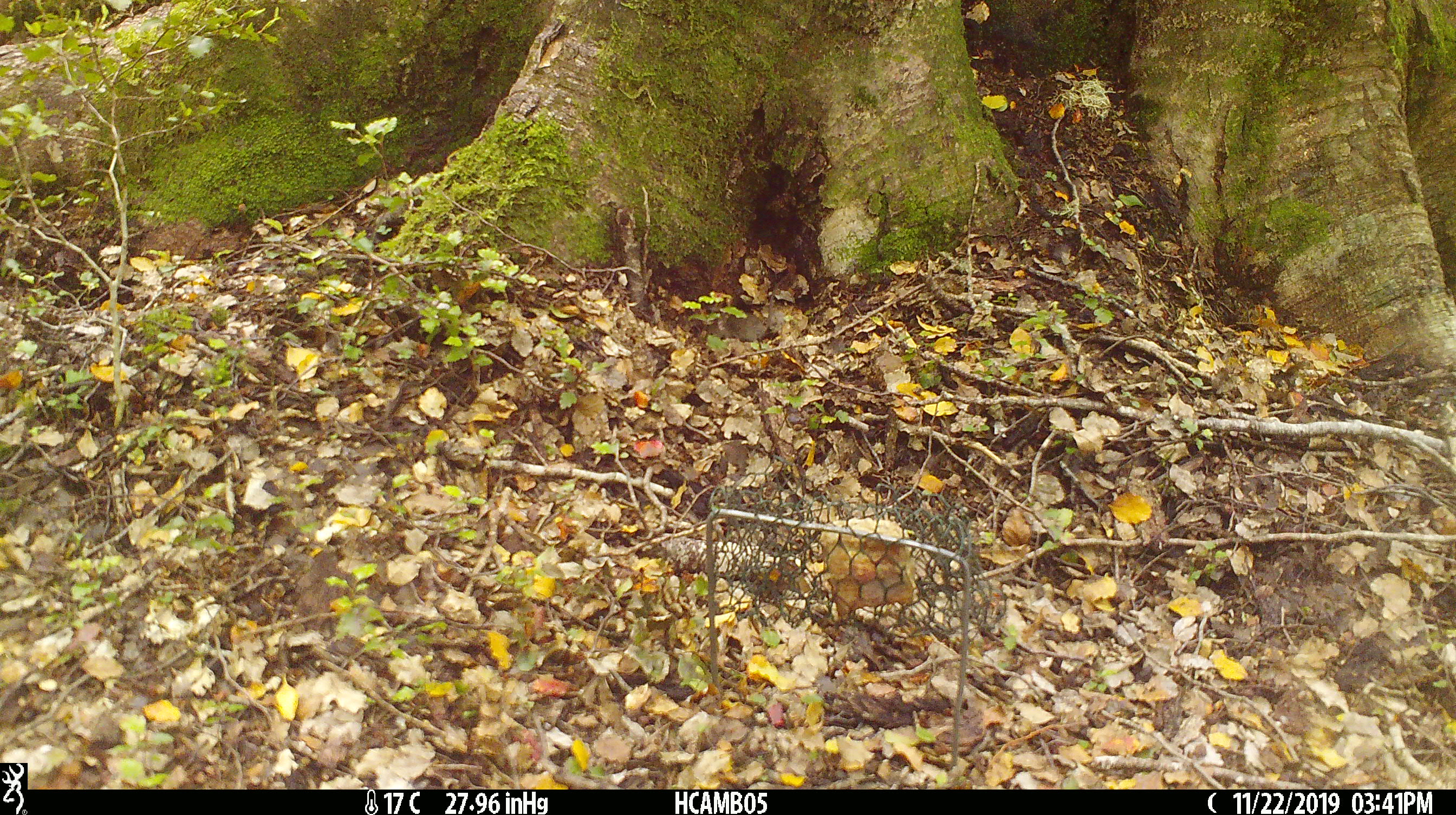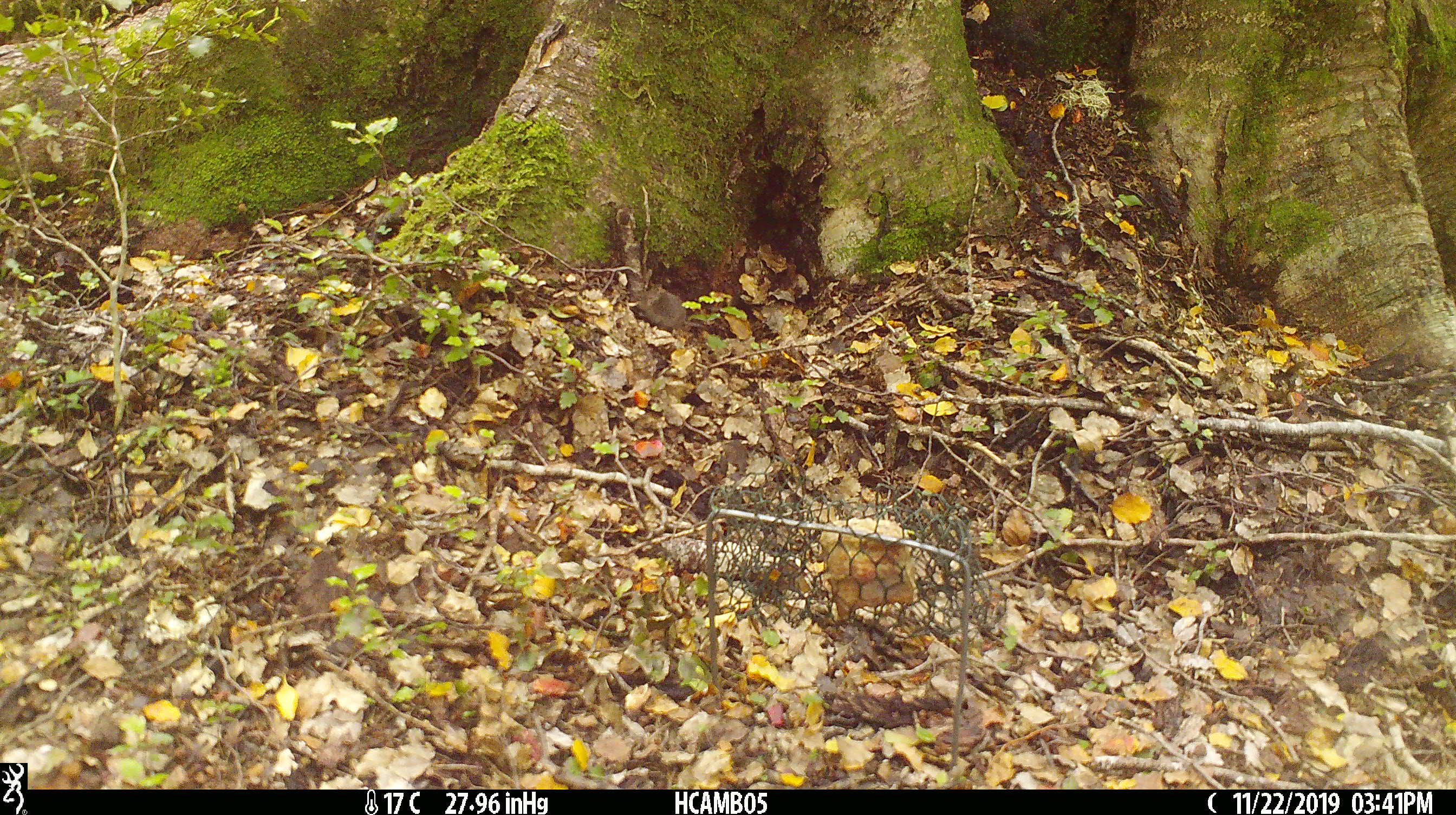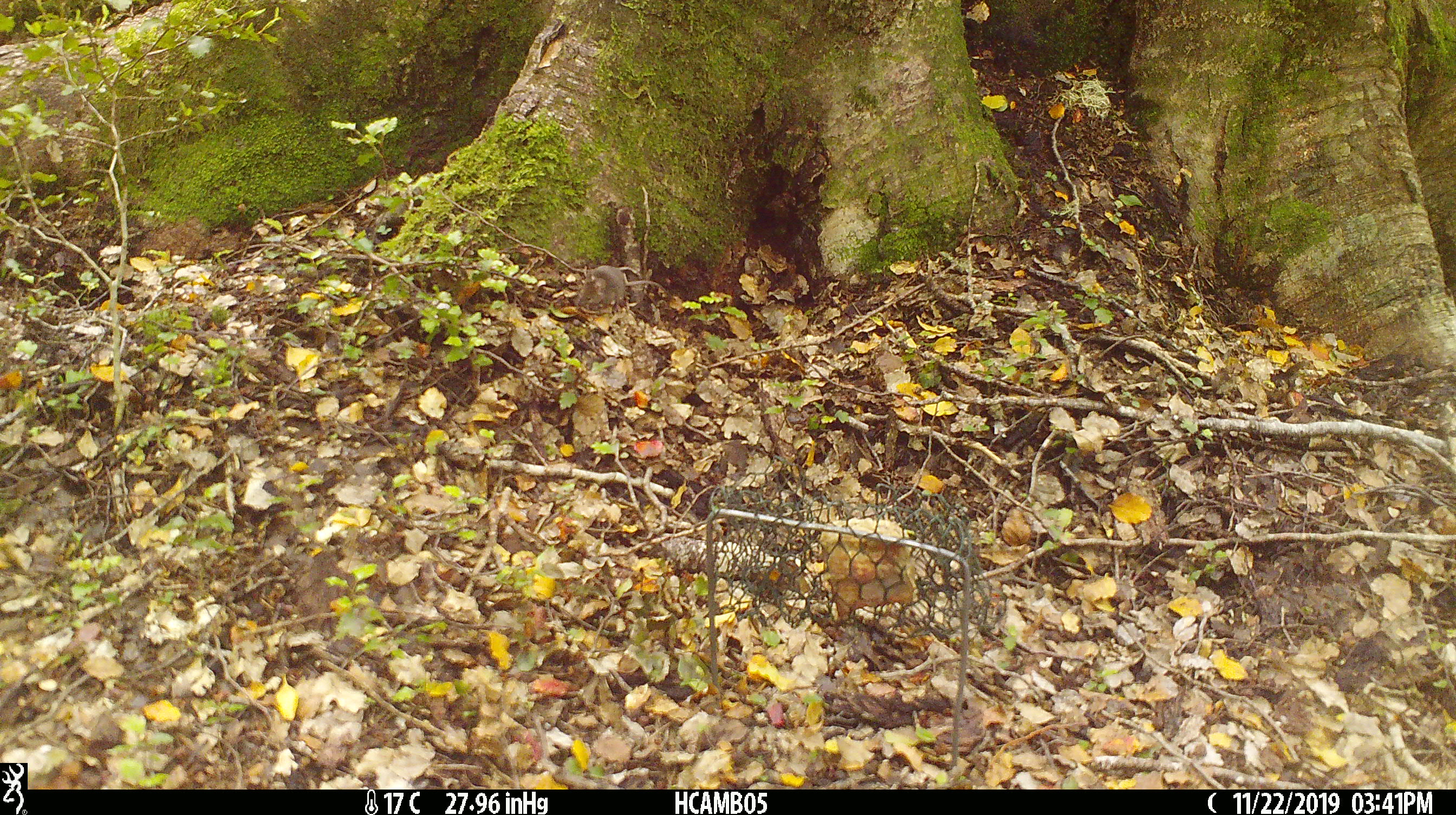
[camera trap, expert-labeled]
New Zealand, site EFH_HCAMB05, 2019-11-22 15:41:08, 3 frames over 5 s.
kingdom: Animalia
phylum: Chordata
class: Mammalia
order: Rodentia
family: Muridae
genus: Mus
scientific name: Mus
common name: mouse